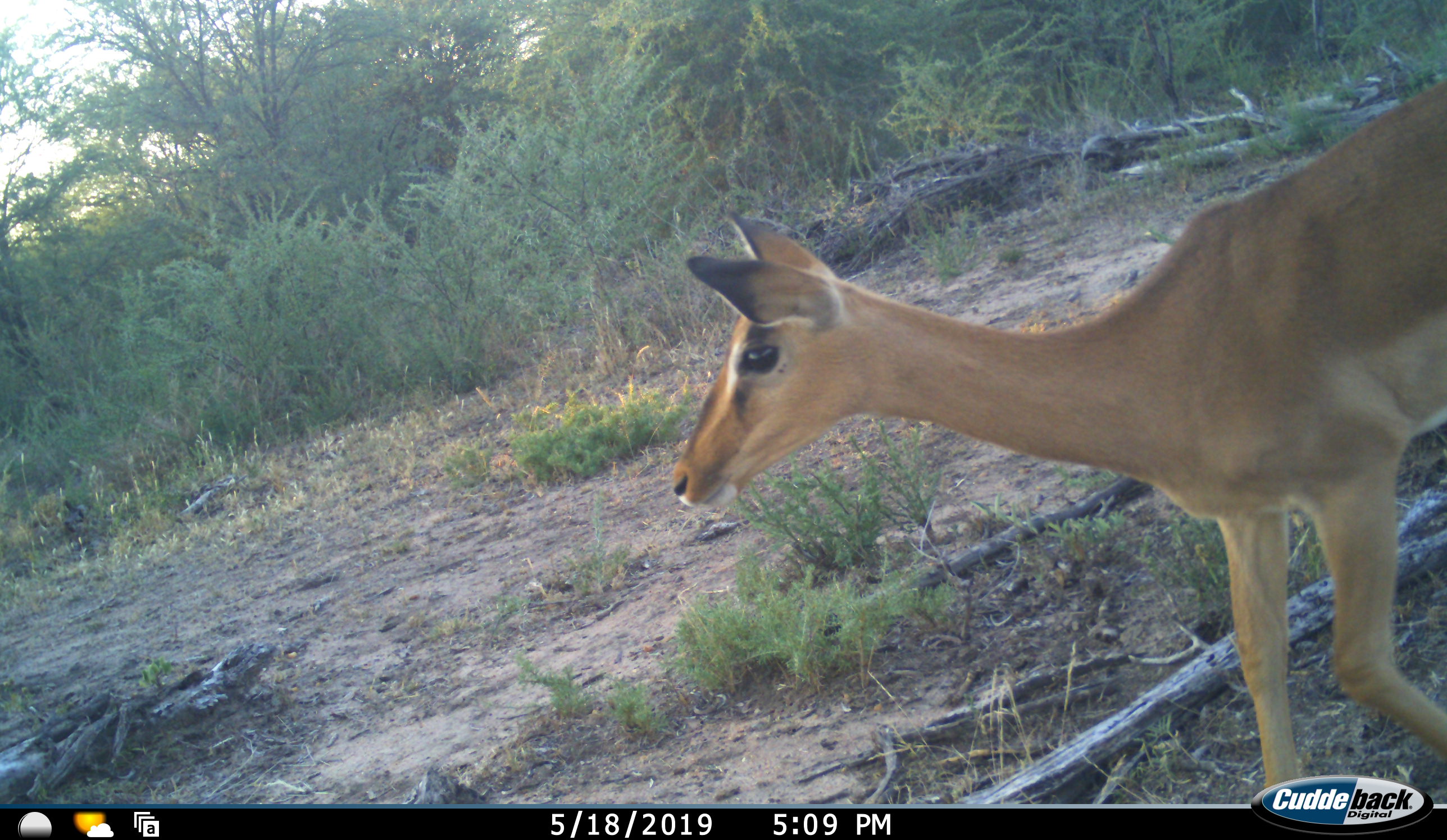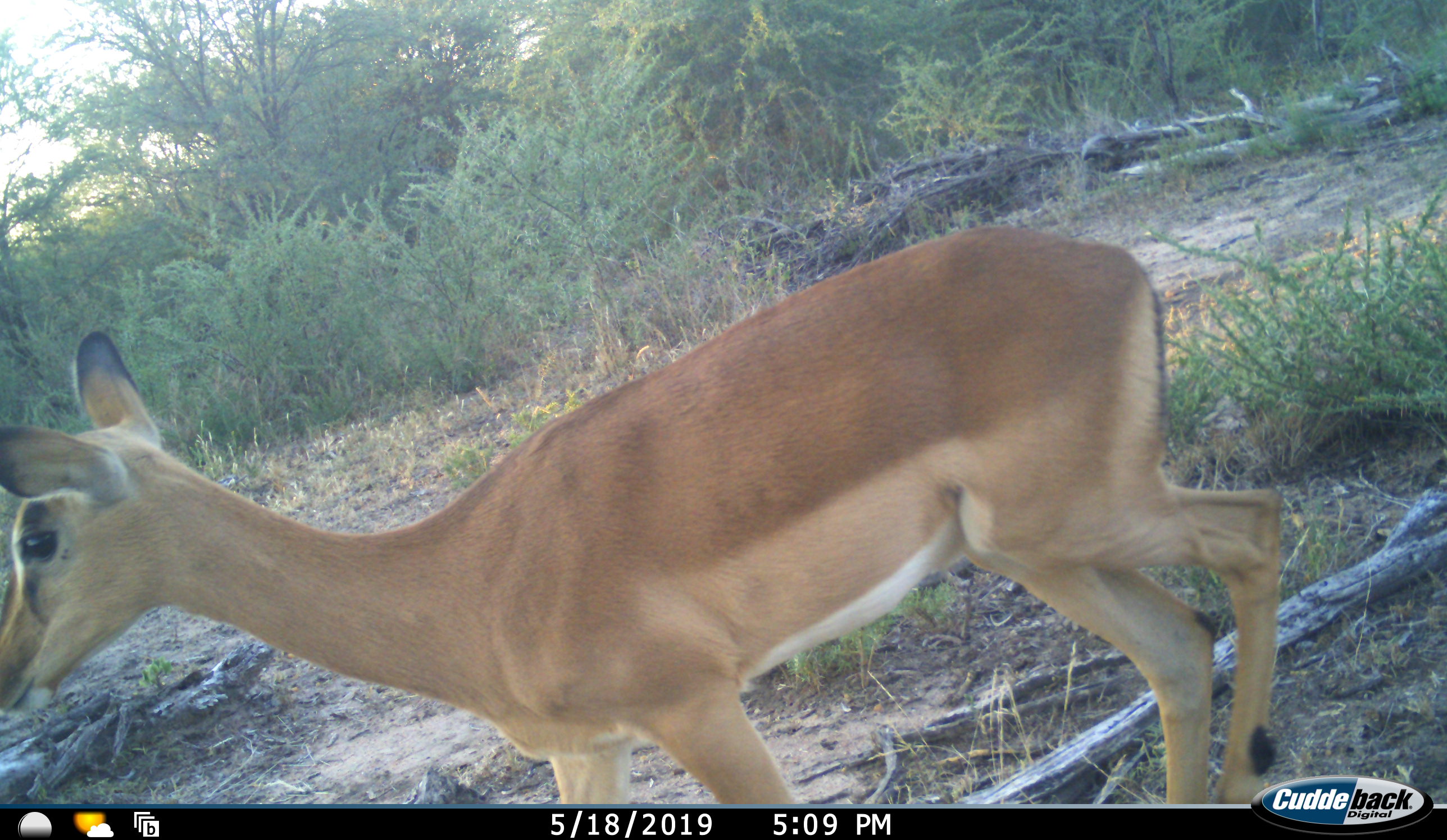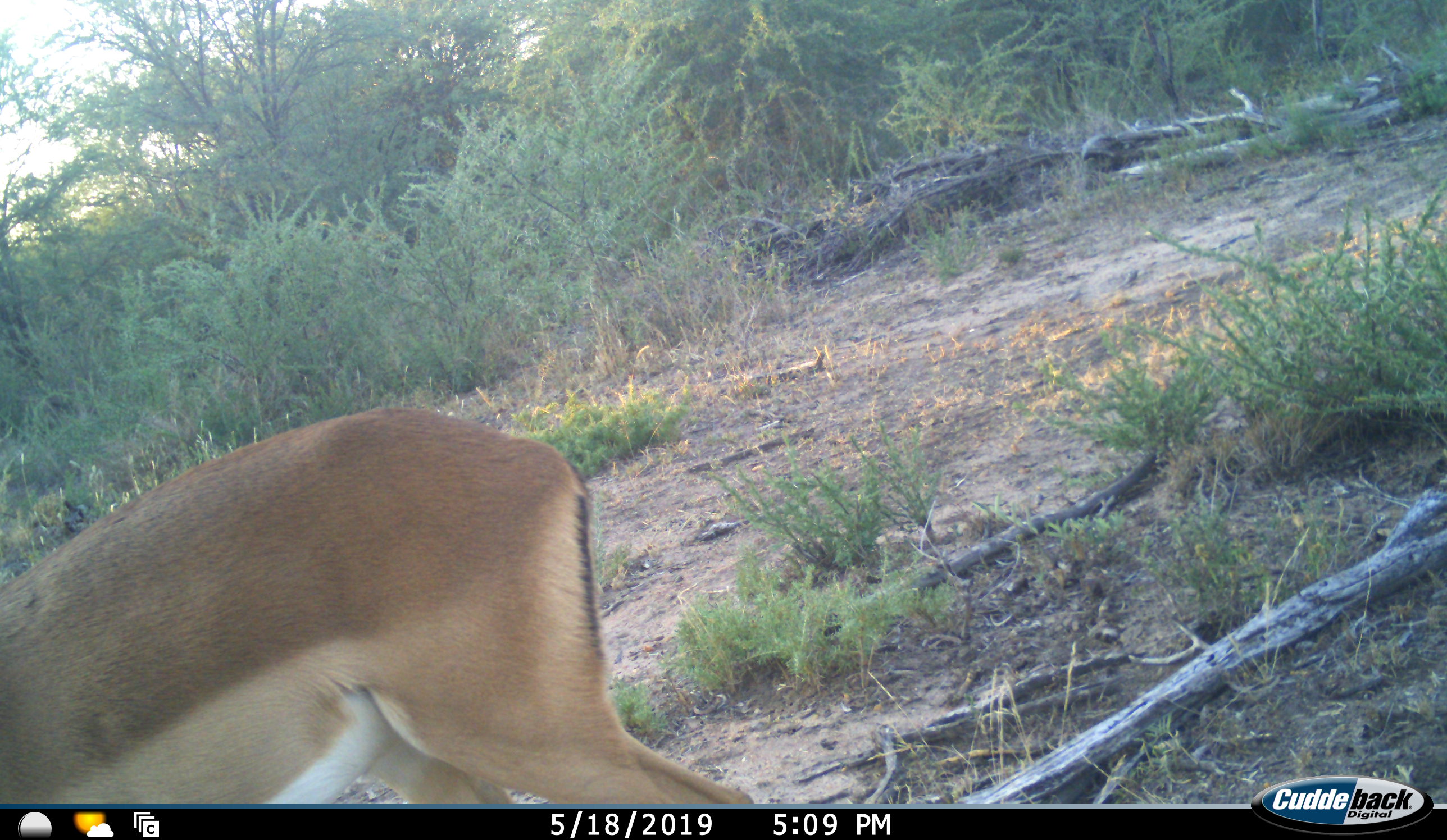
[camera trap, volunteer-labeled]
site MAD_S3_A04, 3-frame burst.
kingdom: Animalia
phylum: Chordata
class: Mammalia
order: Artiodactyla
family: Bovidae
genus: Aepyceros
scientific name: Aepyceros melampus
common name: impala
Impala (Aepyceros melampus), count 1. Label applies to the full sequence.